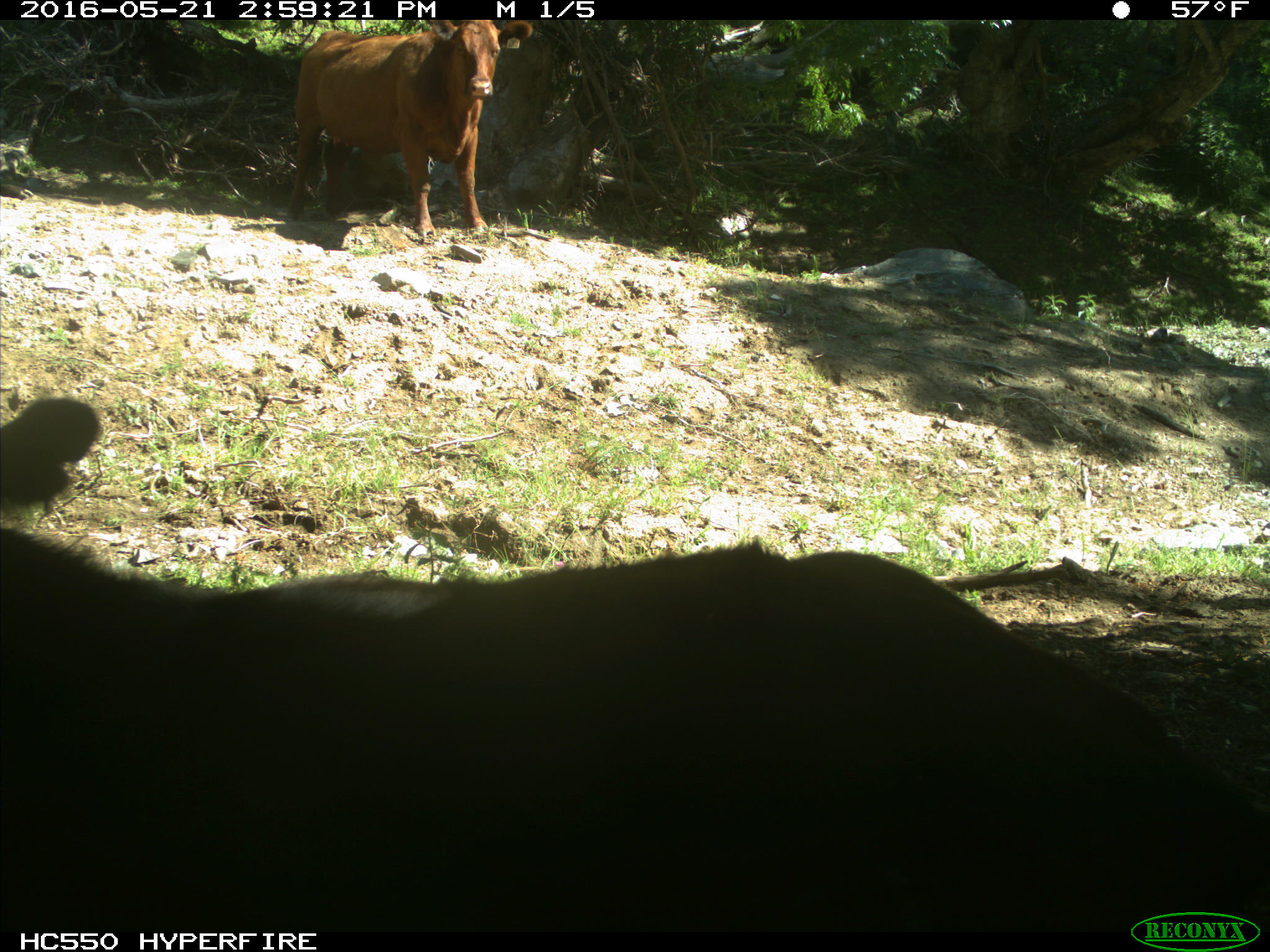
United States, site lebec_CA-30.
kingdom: Animalia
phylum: Chordata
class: Mammalia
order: Artiodactyla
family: Bovidae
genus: Bos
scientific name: Bos taurus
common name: domestic cow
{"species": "Bos taurus (domestic cow)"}